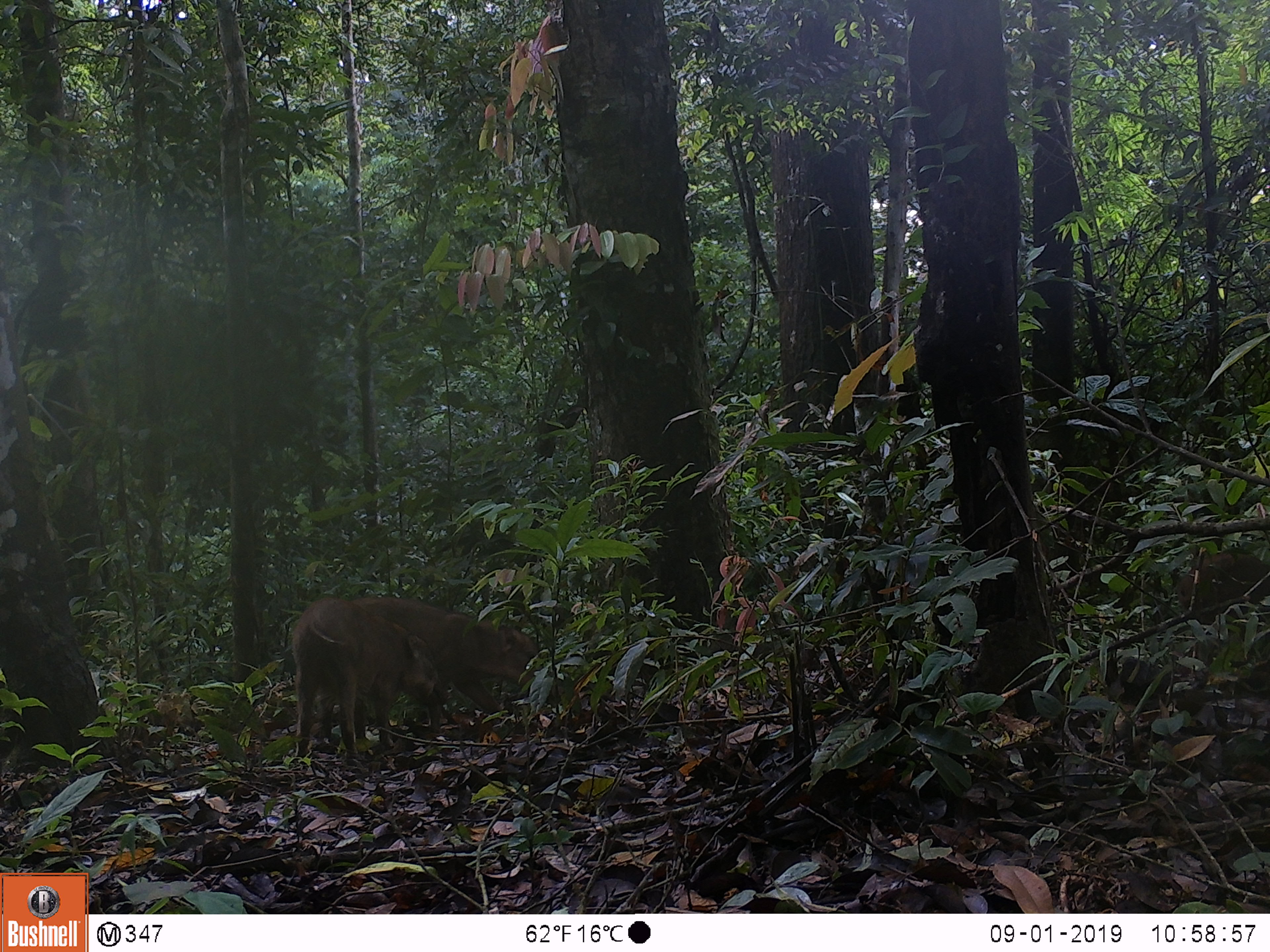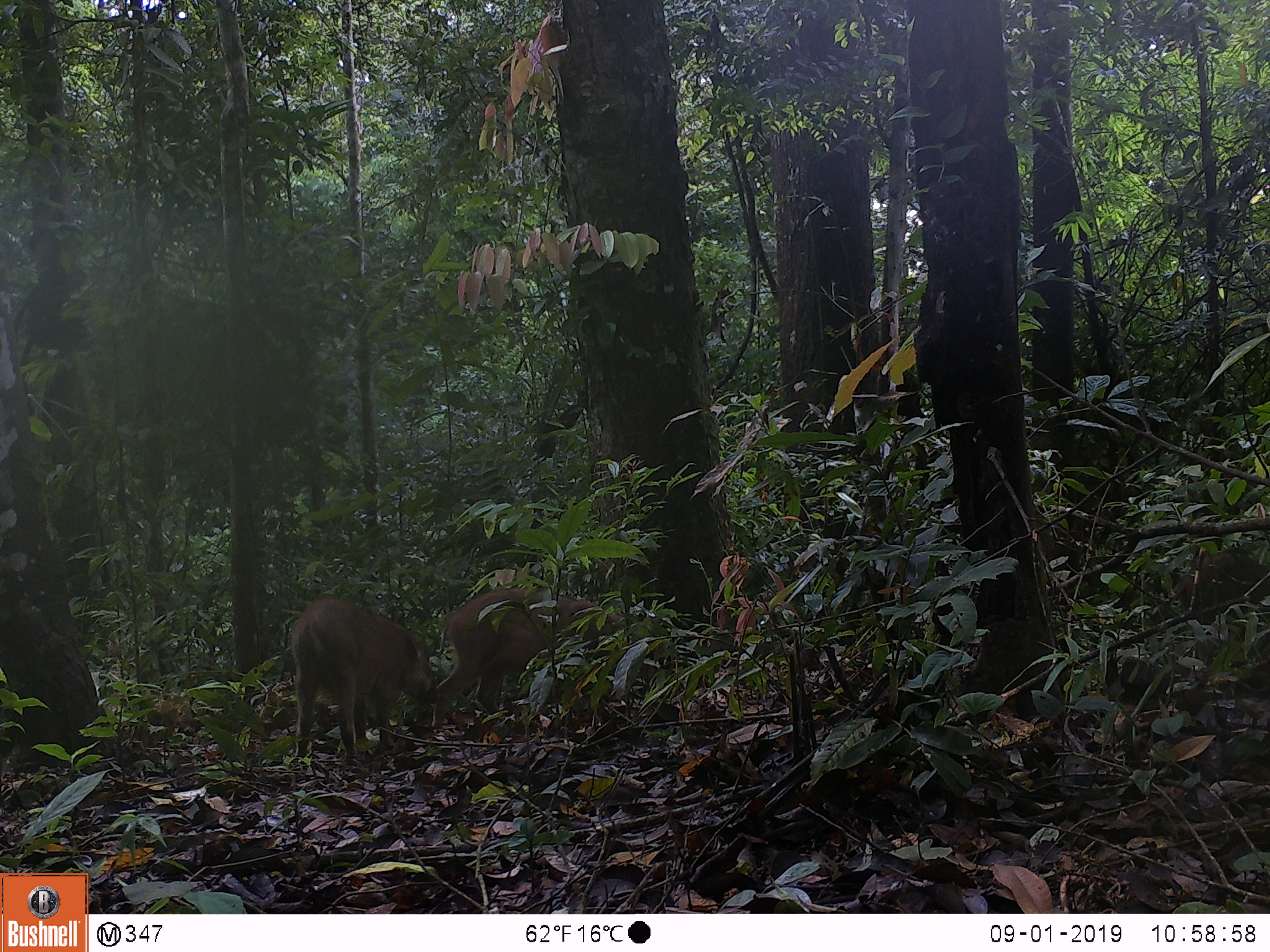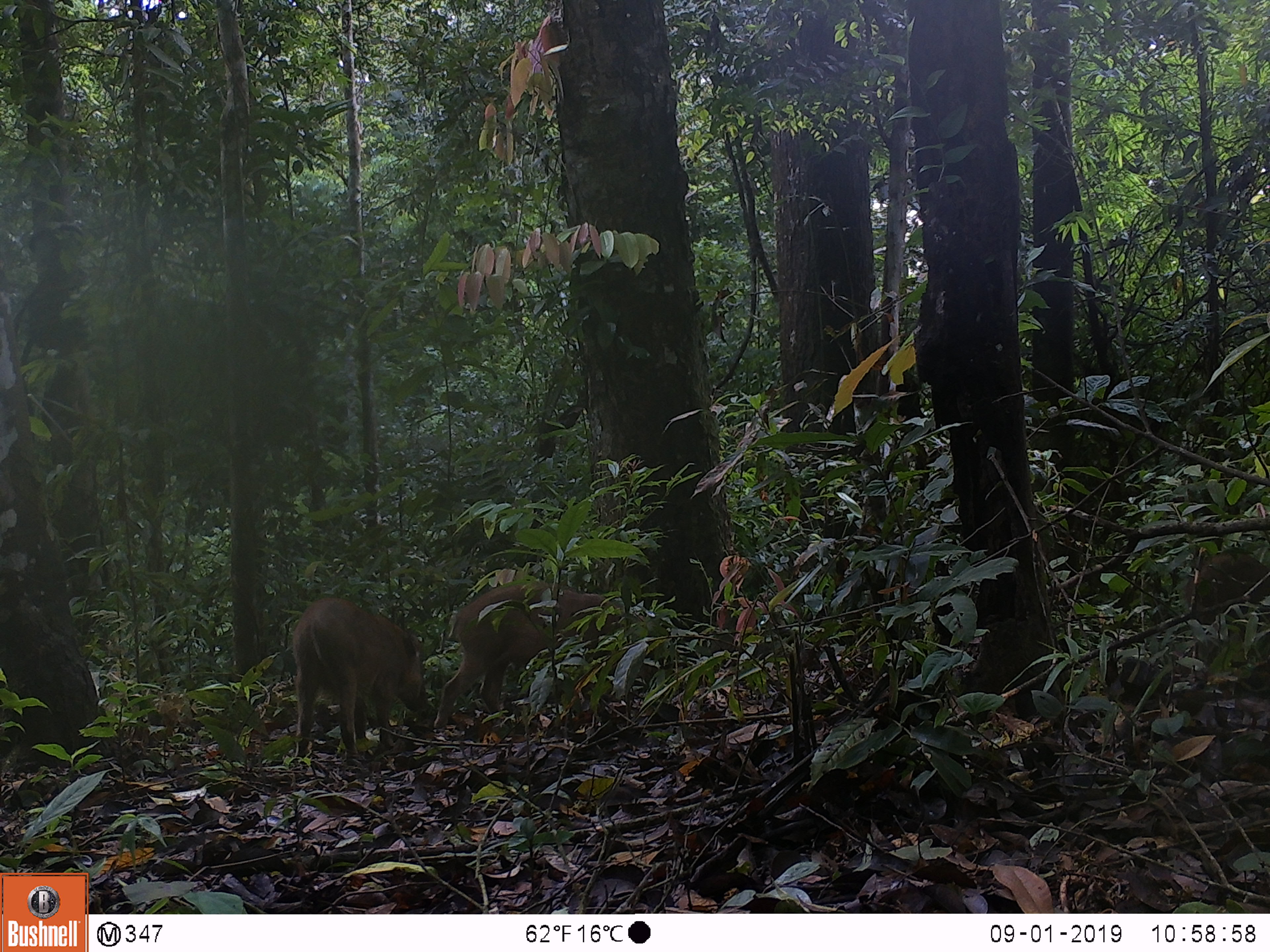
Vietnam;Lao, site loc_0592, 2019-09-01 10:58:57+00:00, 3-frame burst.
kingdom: Animalia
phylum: Chordata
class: Mammalia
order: Artiodactyla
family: Suidae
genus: Sus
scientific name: Sus scrofa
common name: eurasian wild pig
Eurasian wild pig (Sus scrofa). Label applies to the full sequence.